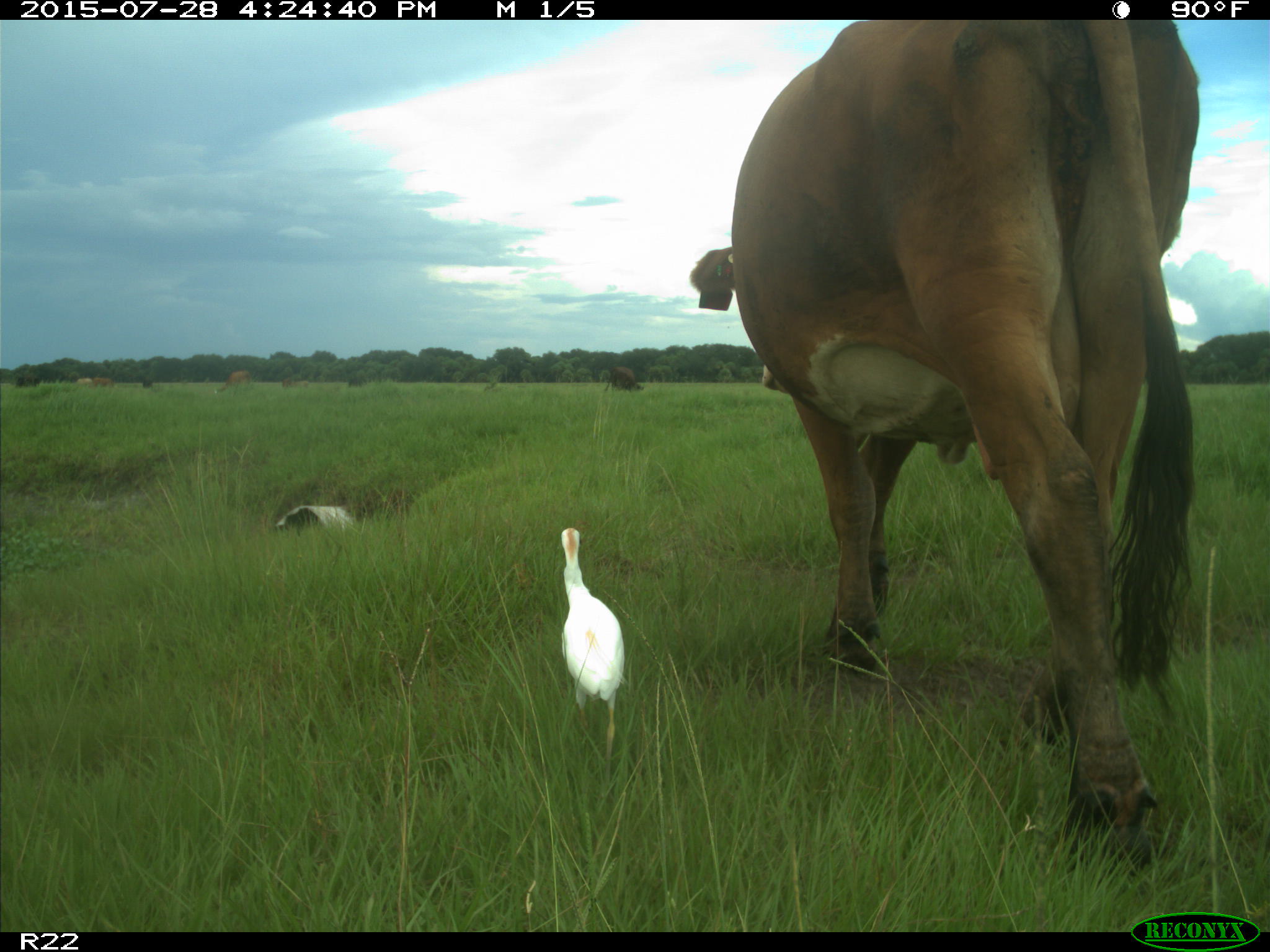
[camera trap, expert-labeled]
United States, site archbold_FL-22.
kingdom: Animalia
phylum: Chordata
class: Mammalia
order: Artiodactyla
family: Bovidae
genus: Bos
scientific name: Bos taurus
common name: domestic cow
Bos taurus (domestic cow).